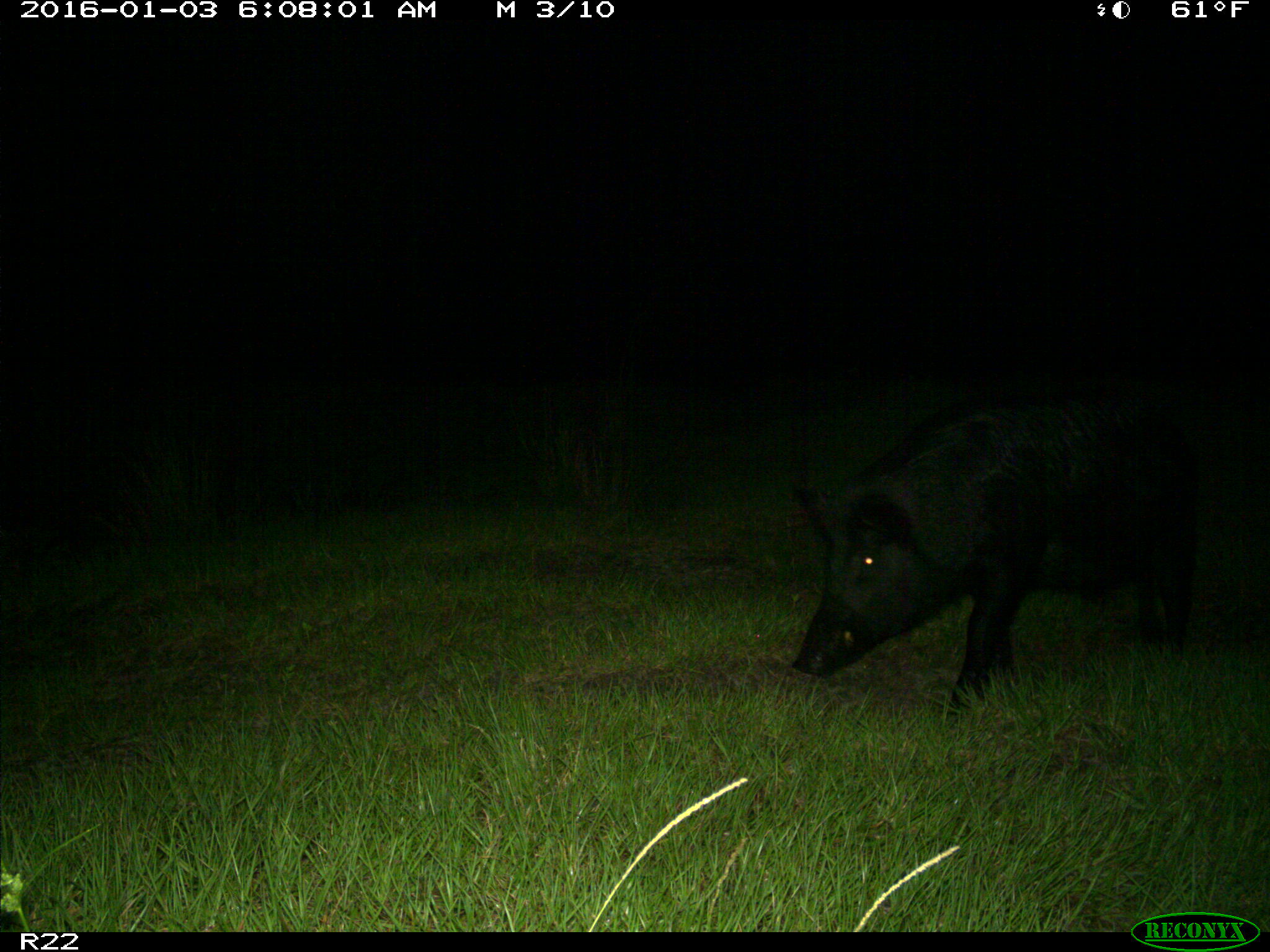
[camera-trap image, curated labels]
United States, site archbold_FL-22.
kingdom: Animalia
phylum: Chordata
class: Mammalia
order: Artiodactyla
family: Suidae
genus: Sus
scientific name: Sus scrofa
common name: wild boar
Sus scrofa (wild boar).